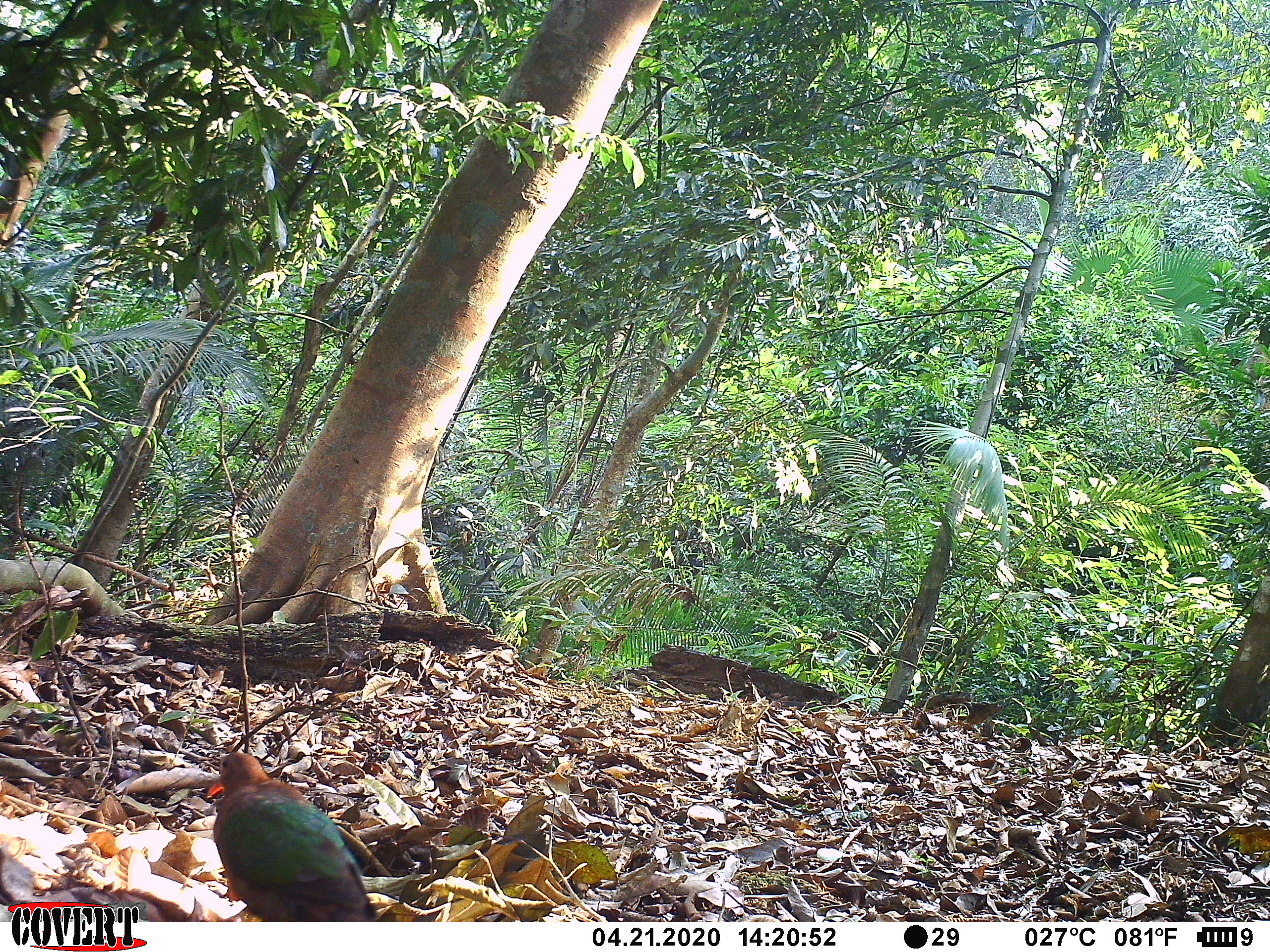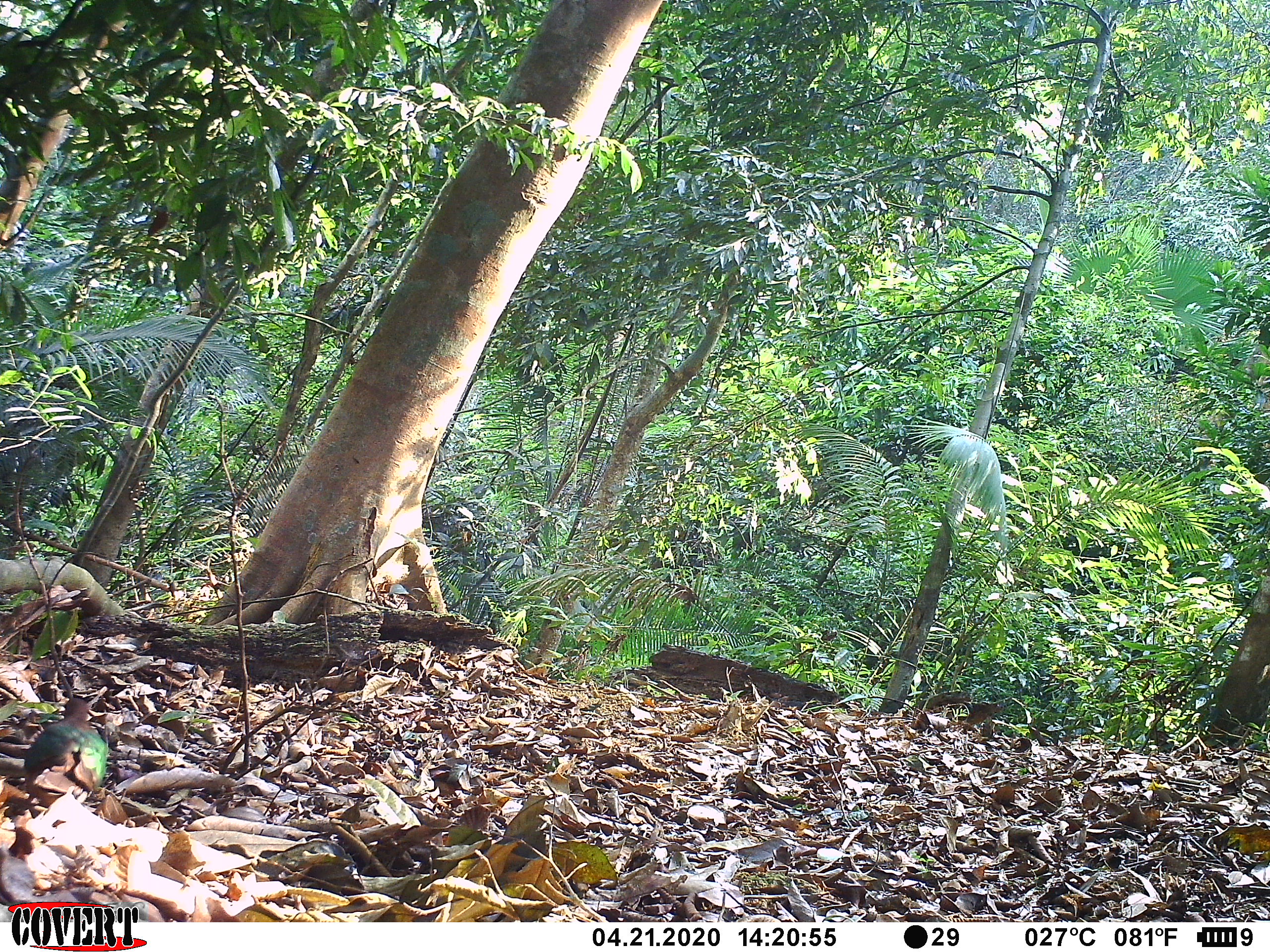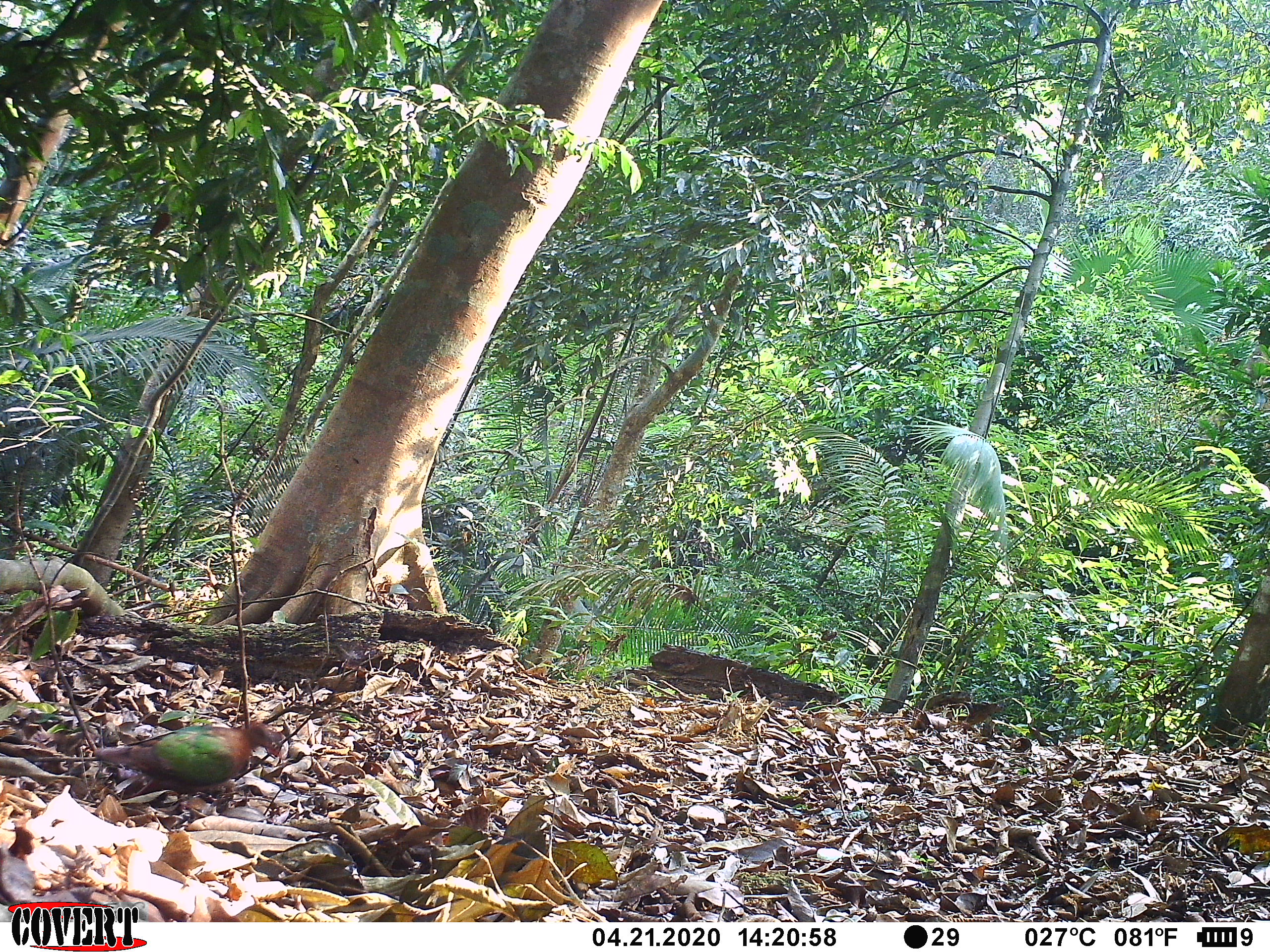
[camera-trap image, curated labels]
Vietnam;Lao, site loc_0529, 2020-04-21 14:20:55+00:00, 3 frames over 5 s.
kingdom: Animalia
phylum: Chordata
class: Aves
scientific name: Aves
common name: bird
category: unidentified bird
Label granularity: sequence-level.